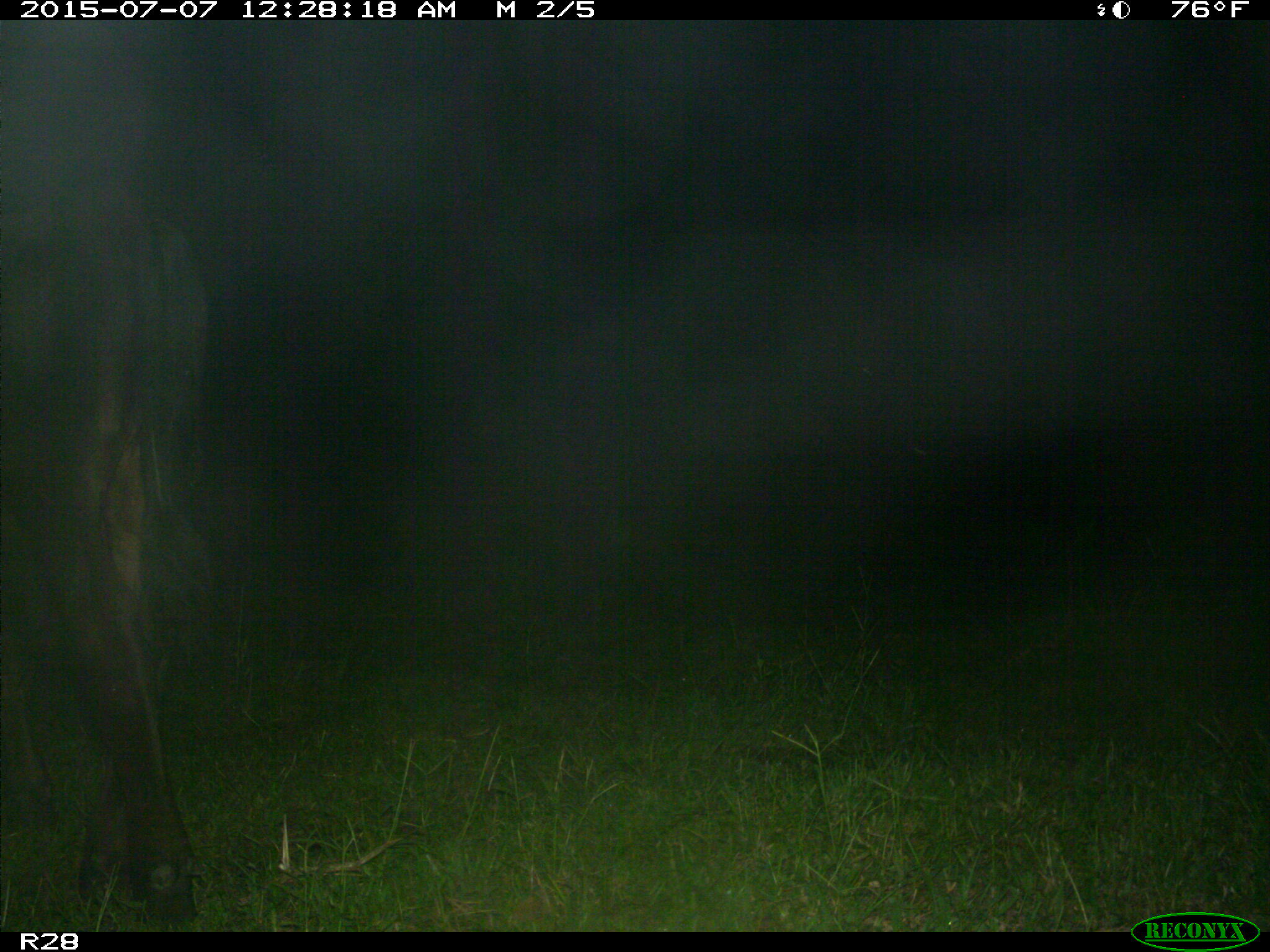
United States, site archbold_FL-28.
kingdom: Animalia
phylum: Chordata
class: Mammalia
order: Artiodactyla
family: Bovidae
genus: Bos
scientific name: Bos taurus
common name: domestic cow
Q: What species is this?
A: Bos taurus (domestic cow).